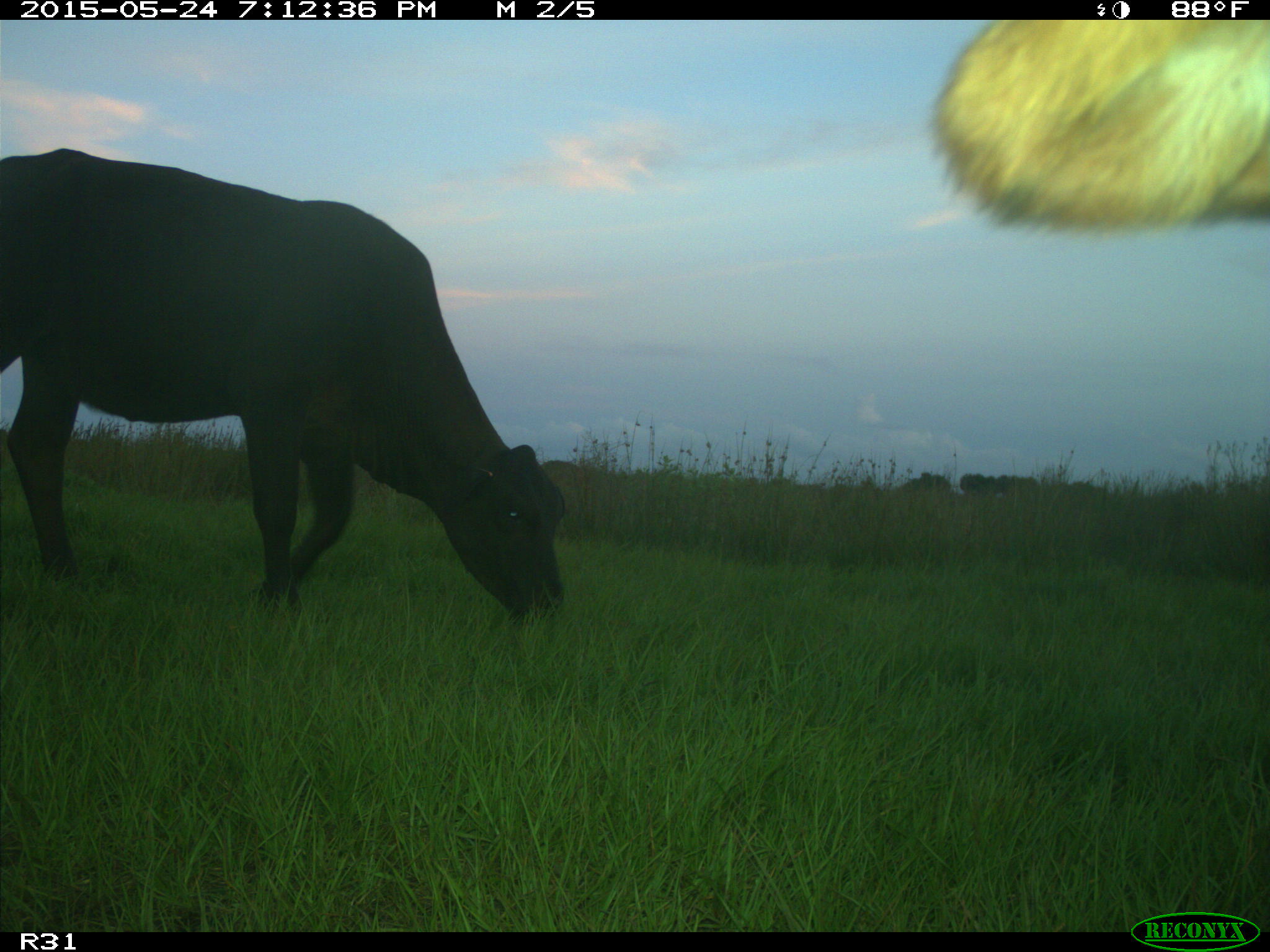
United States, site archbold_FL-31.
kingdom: Animalia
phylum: Chordata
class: Mammalia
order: Artiodactyla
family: Bovidae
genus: Bos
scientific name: Bos taurus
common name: domestic cow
Bos taurus (domestic cow).